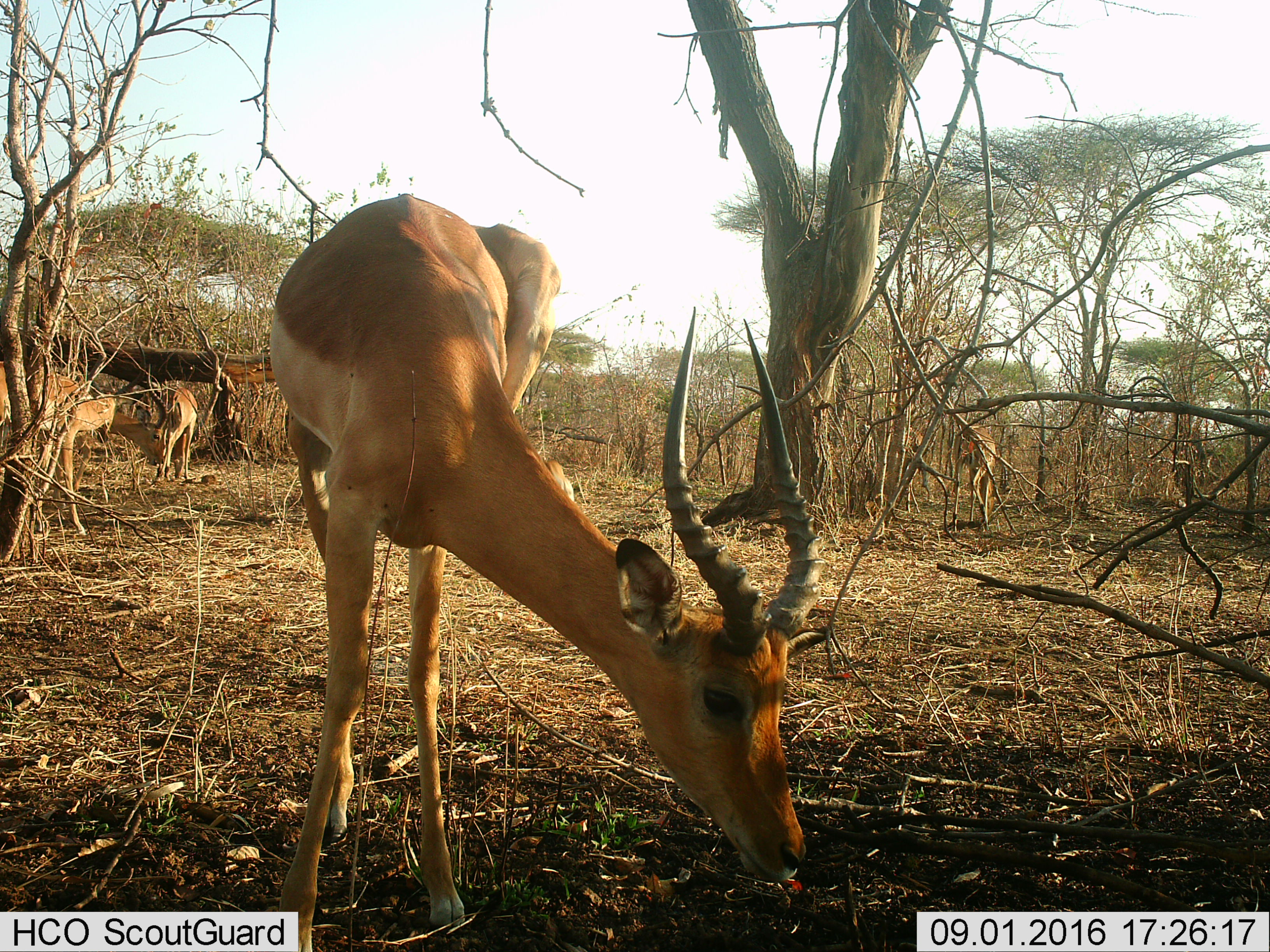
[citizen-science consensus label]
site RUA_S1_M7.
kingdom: Animalia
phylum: Chordata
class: Mammalia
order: Artiodactyla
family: Bovidae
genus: Aepyceros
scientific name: Aepyceros melampus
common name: impala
Impala (Aepyceros melampus), count 4. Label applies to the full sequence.